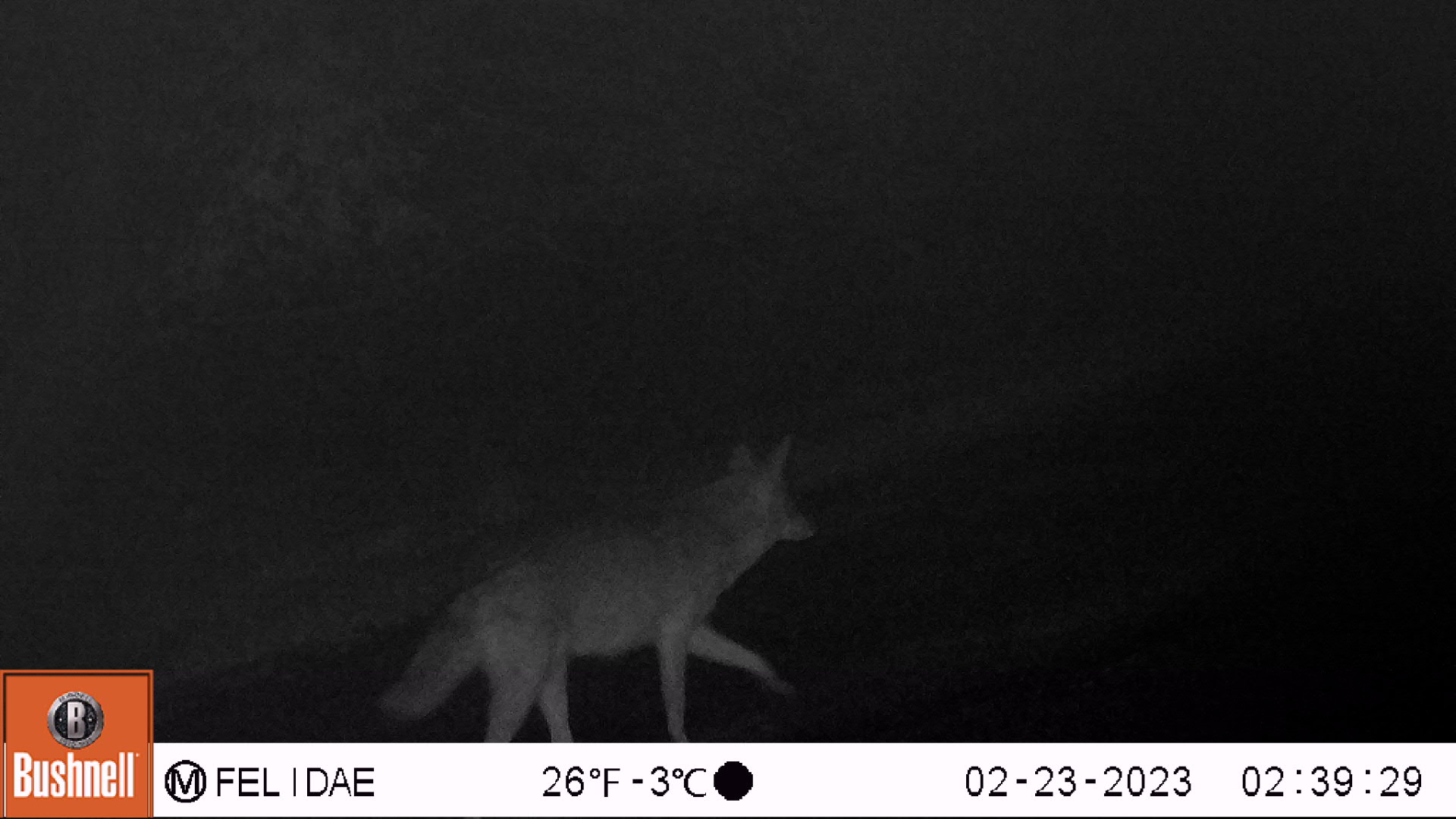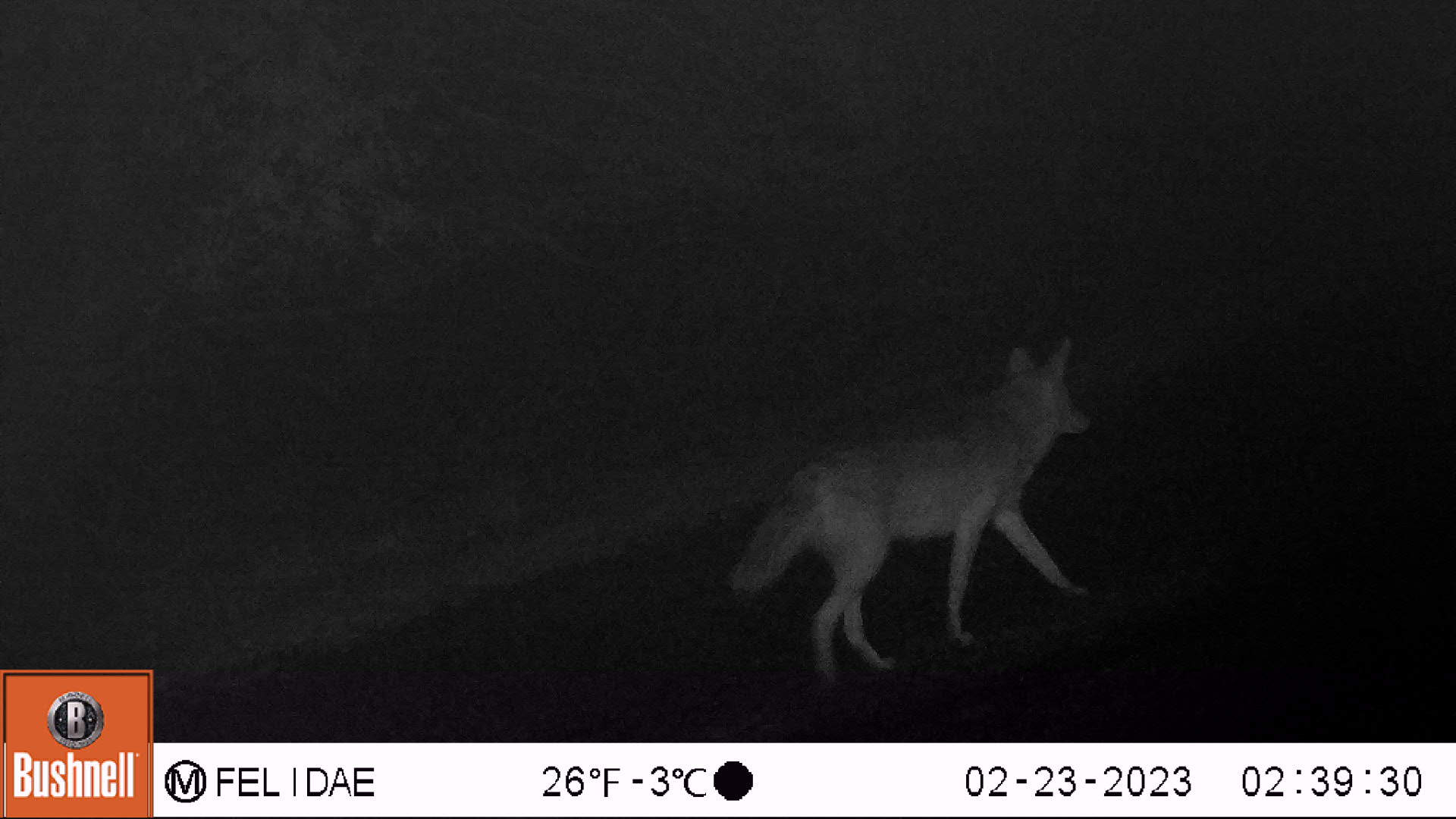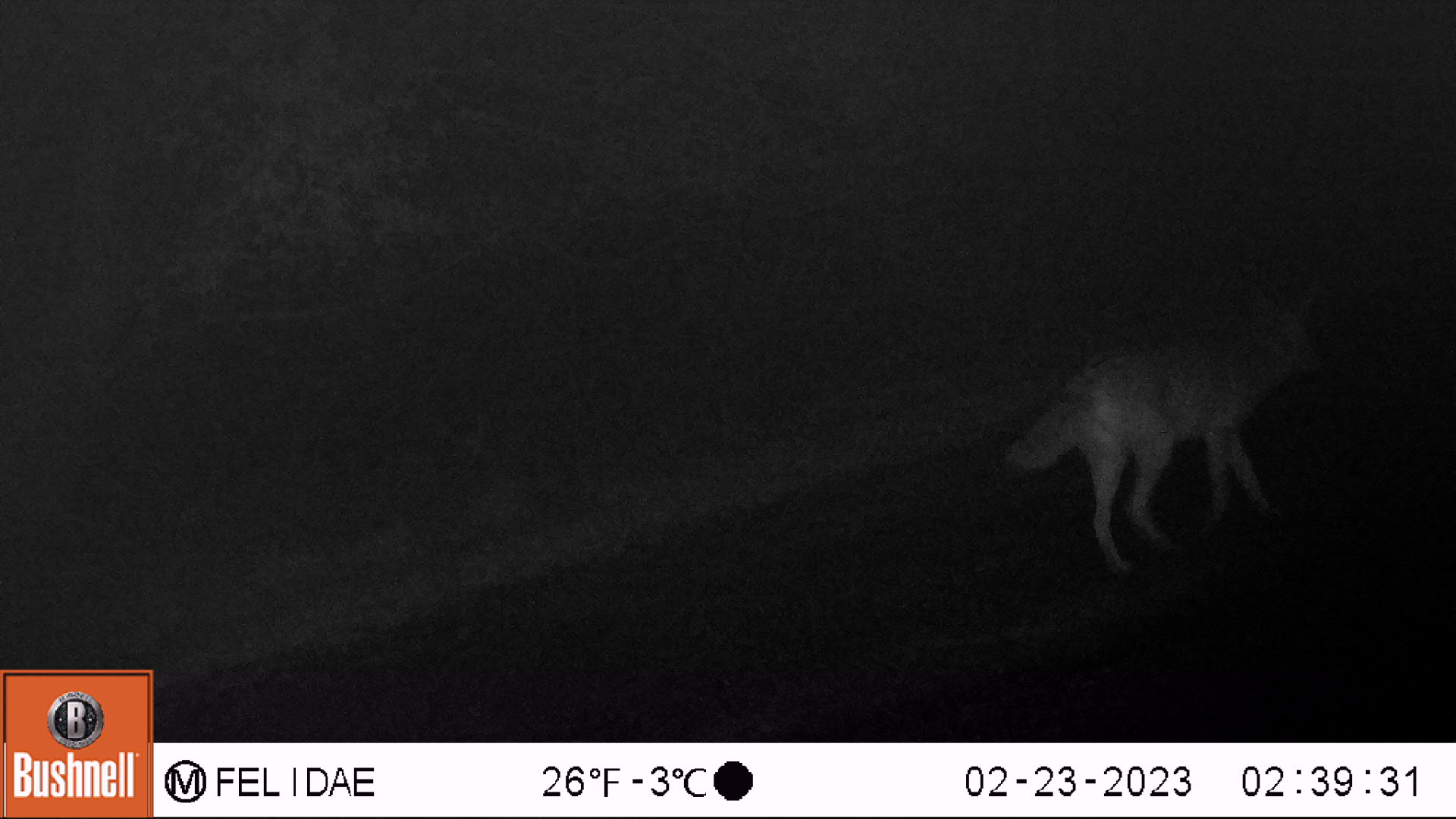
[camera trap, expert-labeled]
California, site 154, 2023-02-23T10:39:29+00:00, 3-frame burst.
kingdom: Animalia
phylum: Chordata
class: Mammalia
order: Carnivora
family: Canidae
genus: Canis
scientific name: Canis latrans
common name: coyote